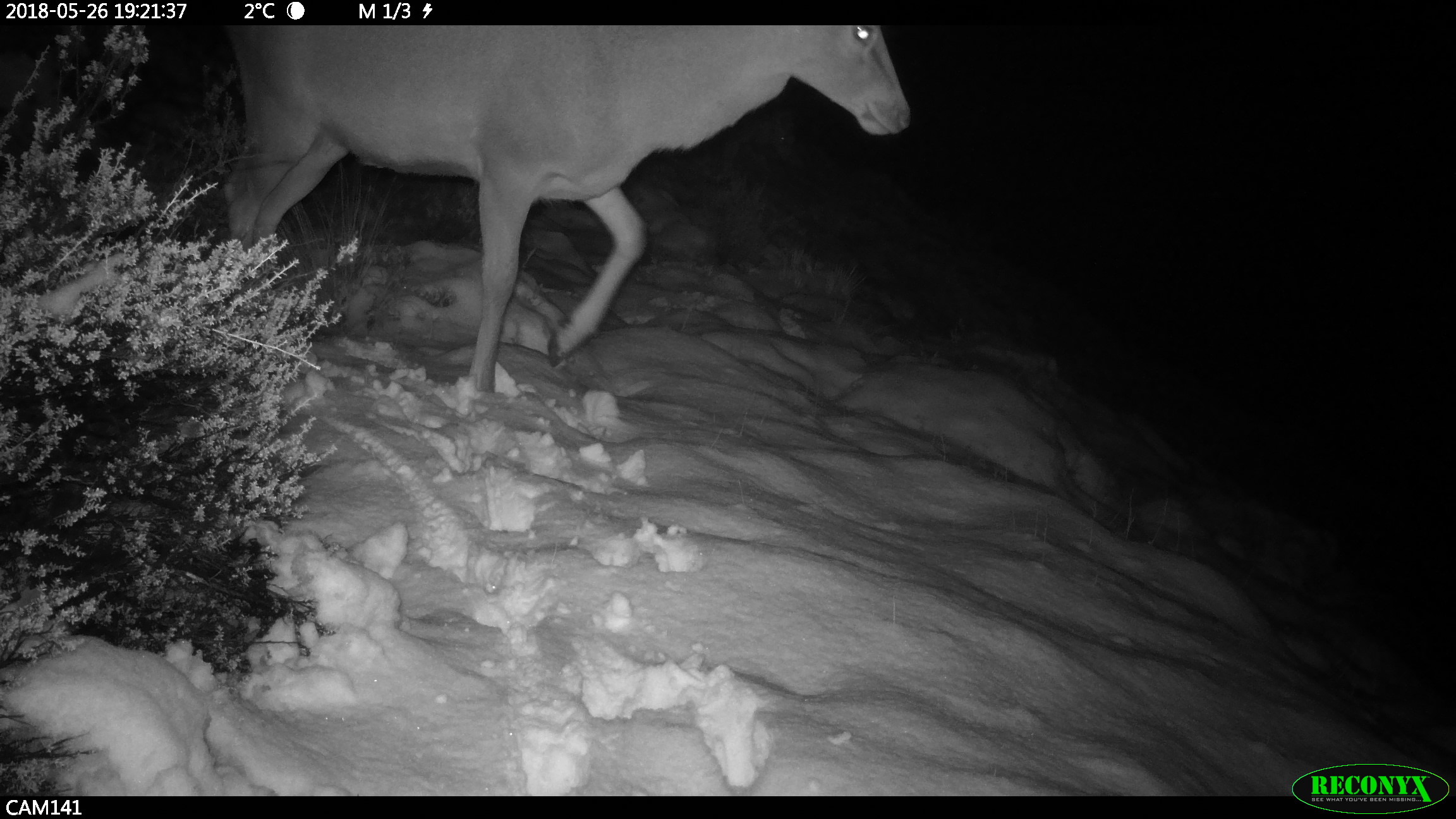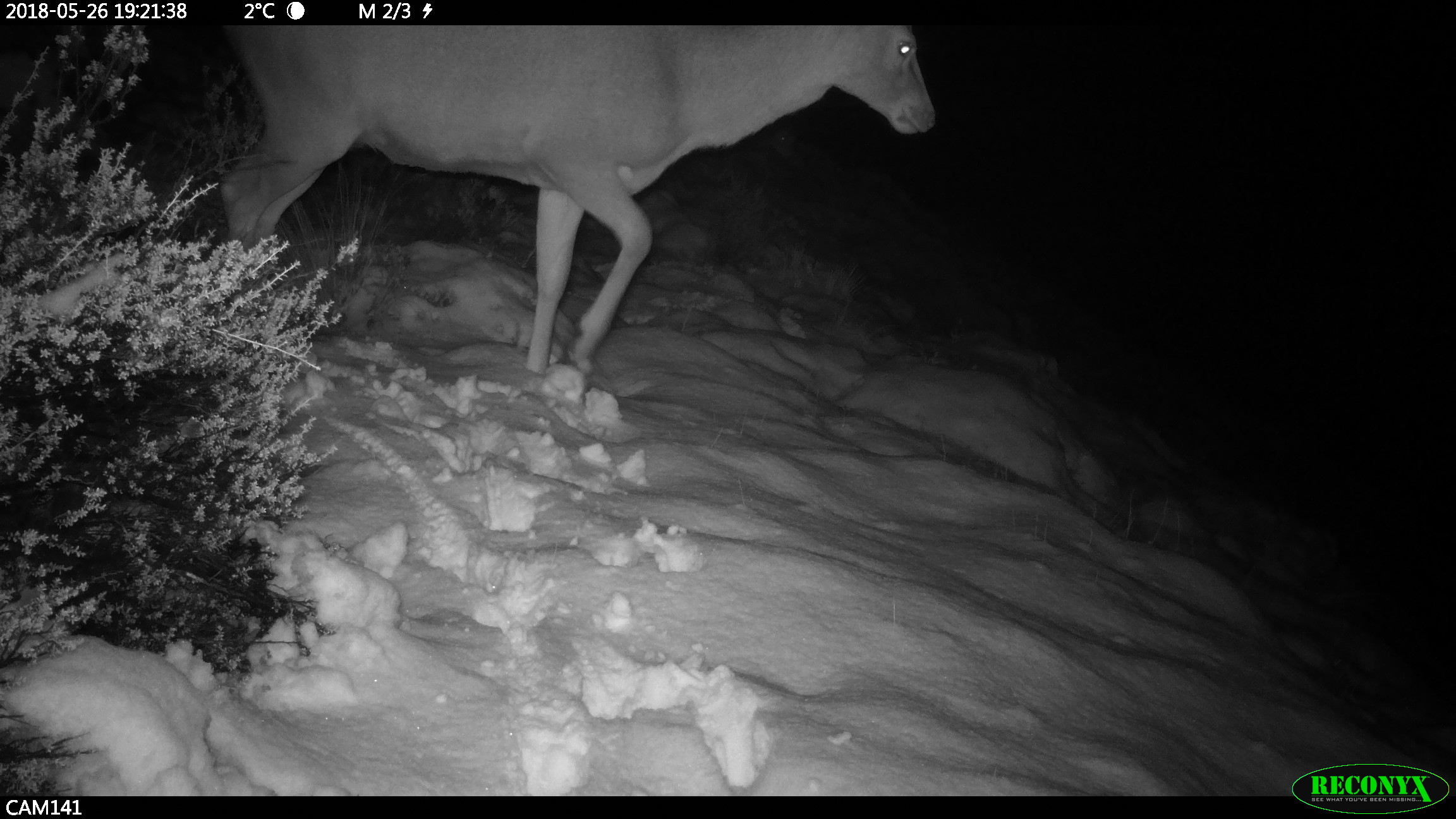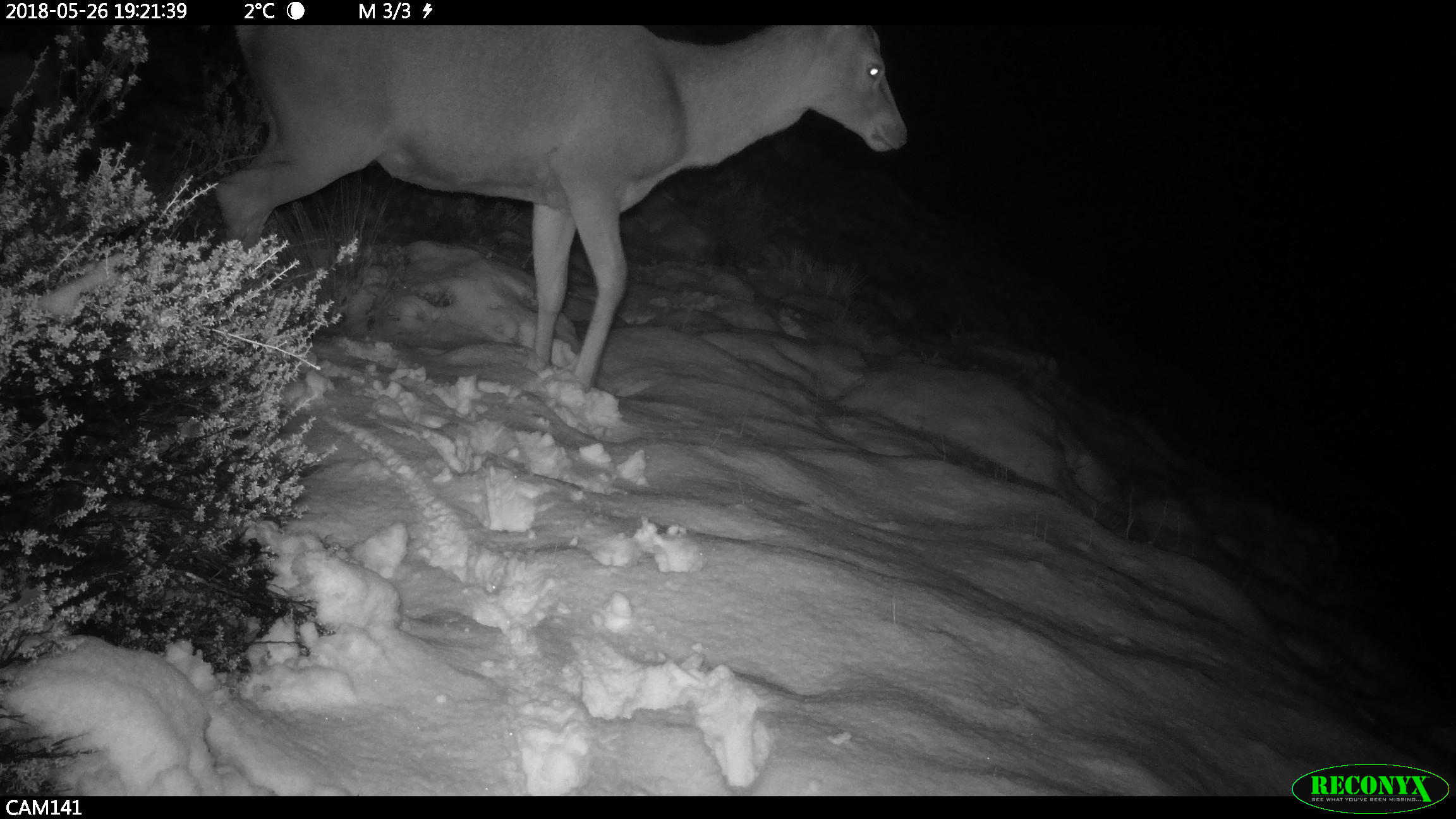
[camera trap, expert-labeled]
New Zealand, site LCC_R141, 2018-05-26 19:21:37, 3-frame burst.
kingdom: Animalia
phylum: Chordata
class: Mammalia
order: Artiodactyla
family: Cervidae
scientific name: Cervidae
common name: deer